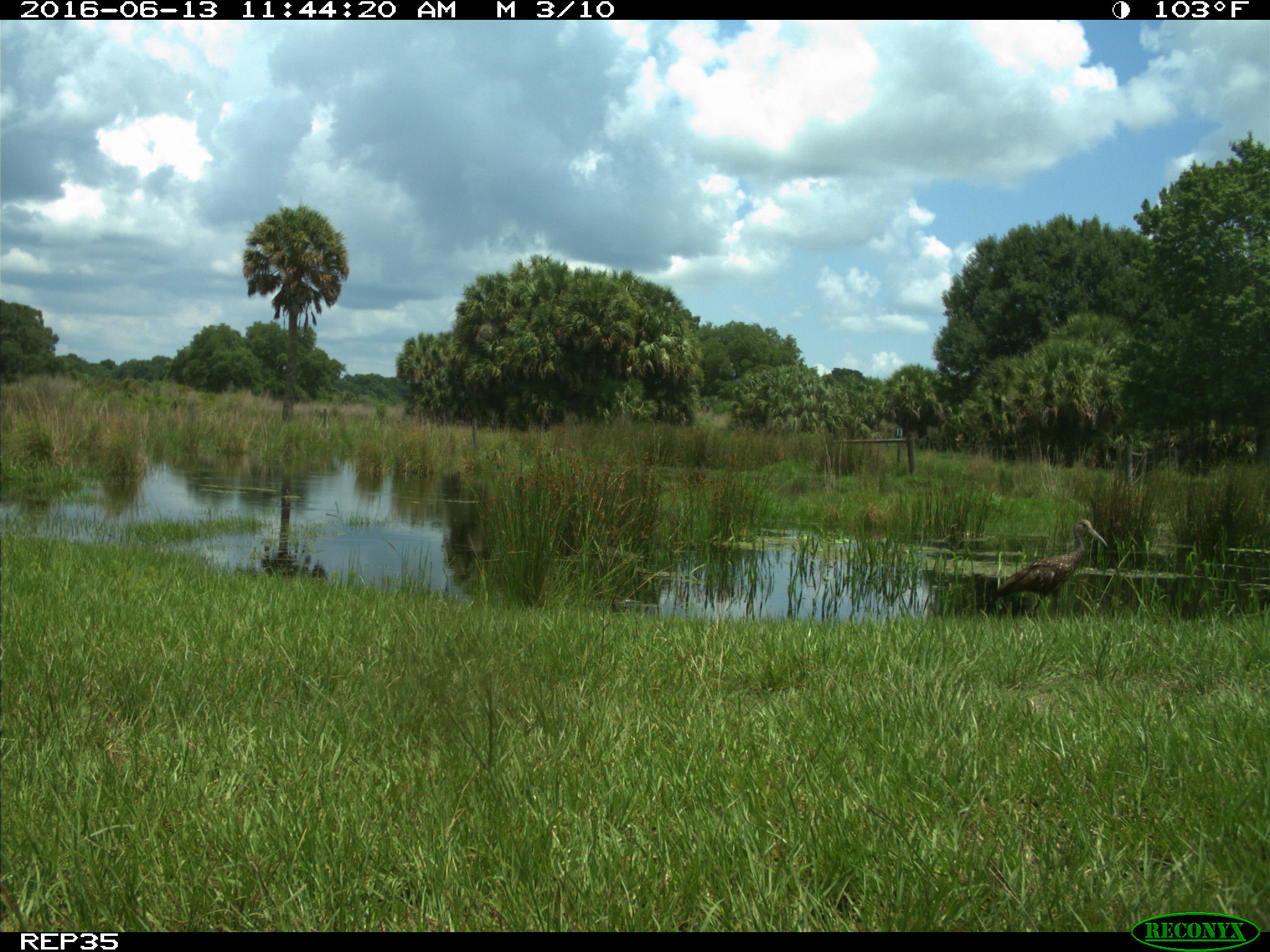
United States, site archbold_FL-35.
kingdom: Animalia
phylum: Chordata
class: Aves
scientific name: Aves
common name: birds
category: unidentified bird